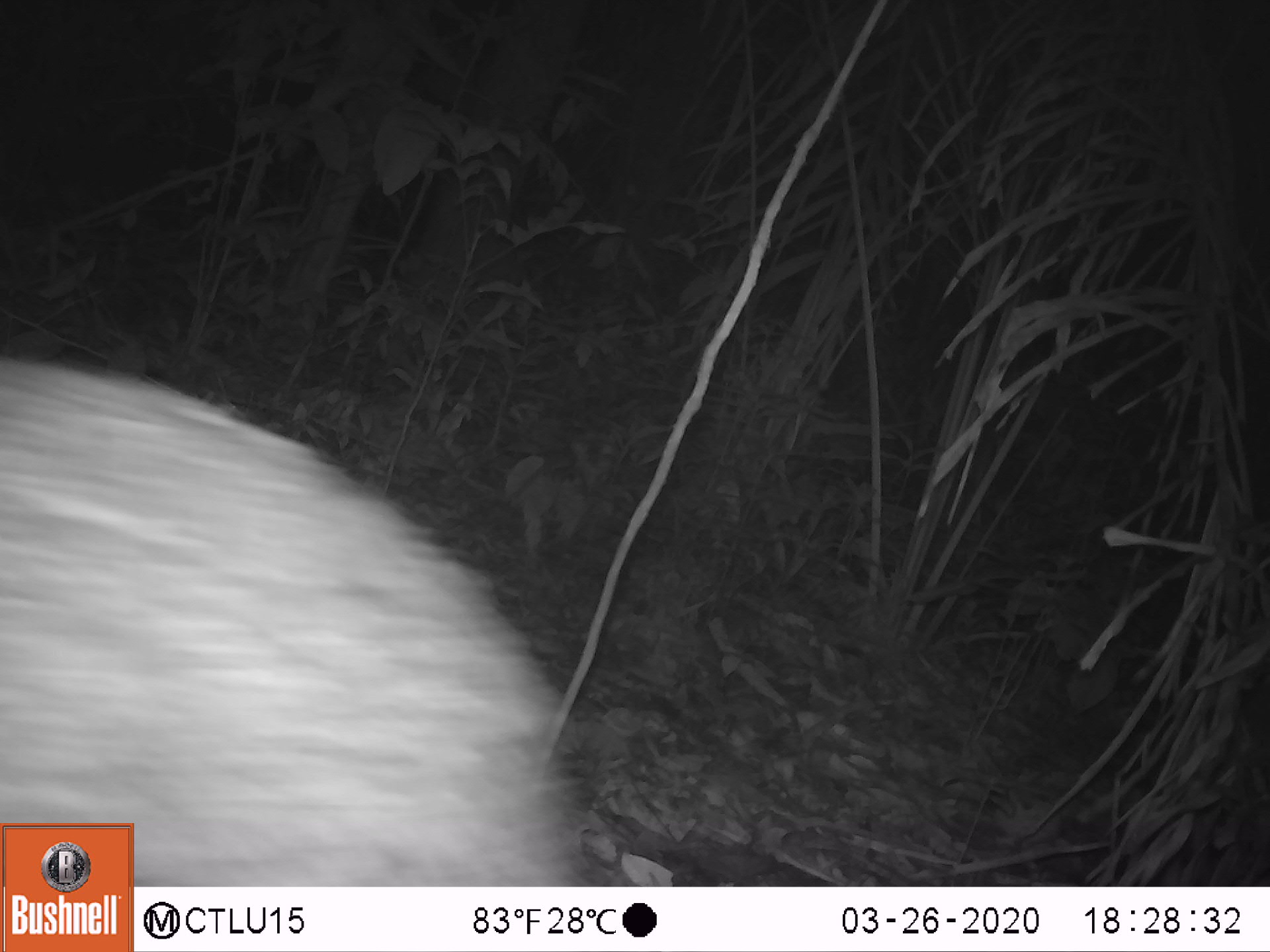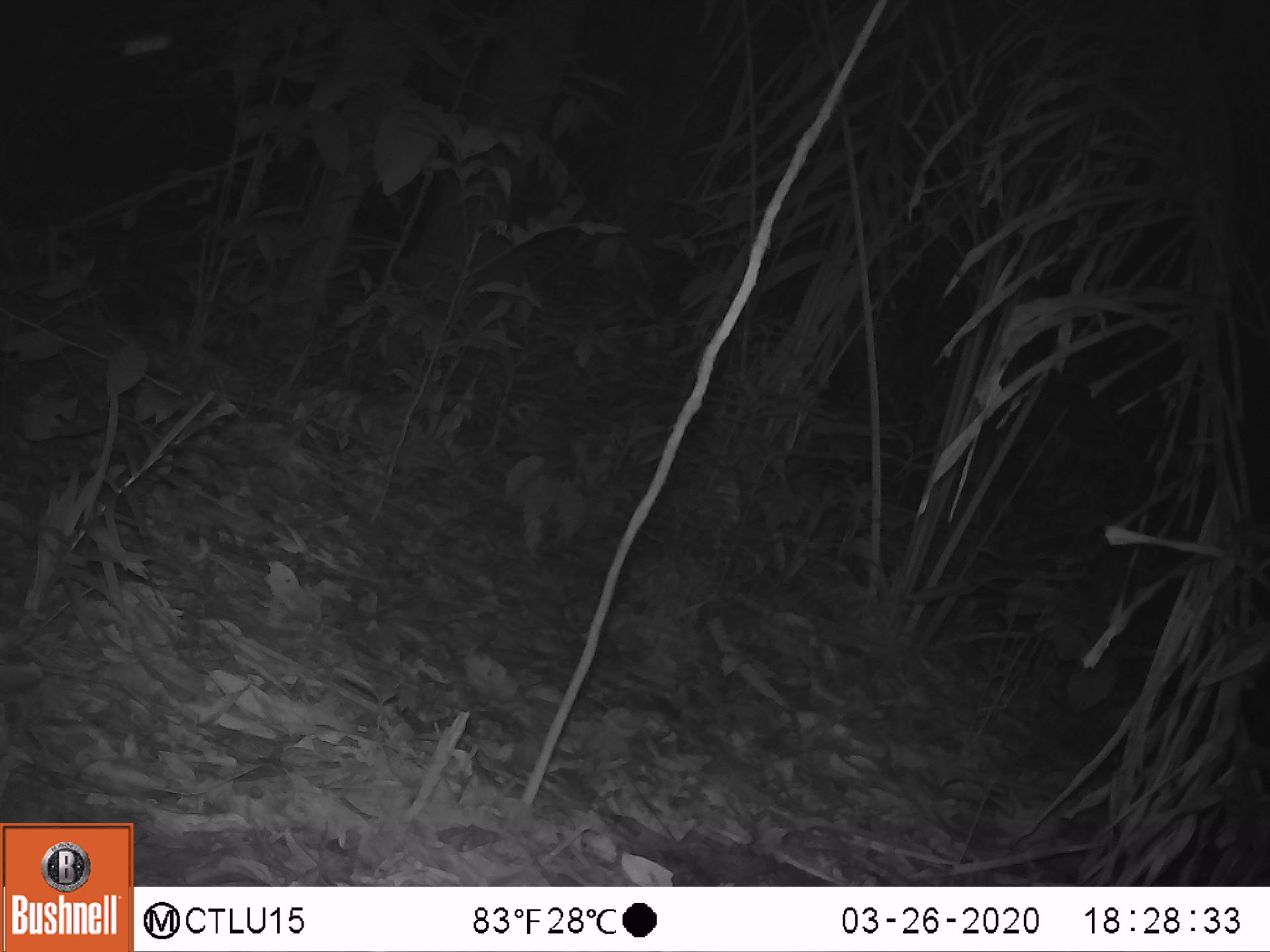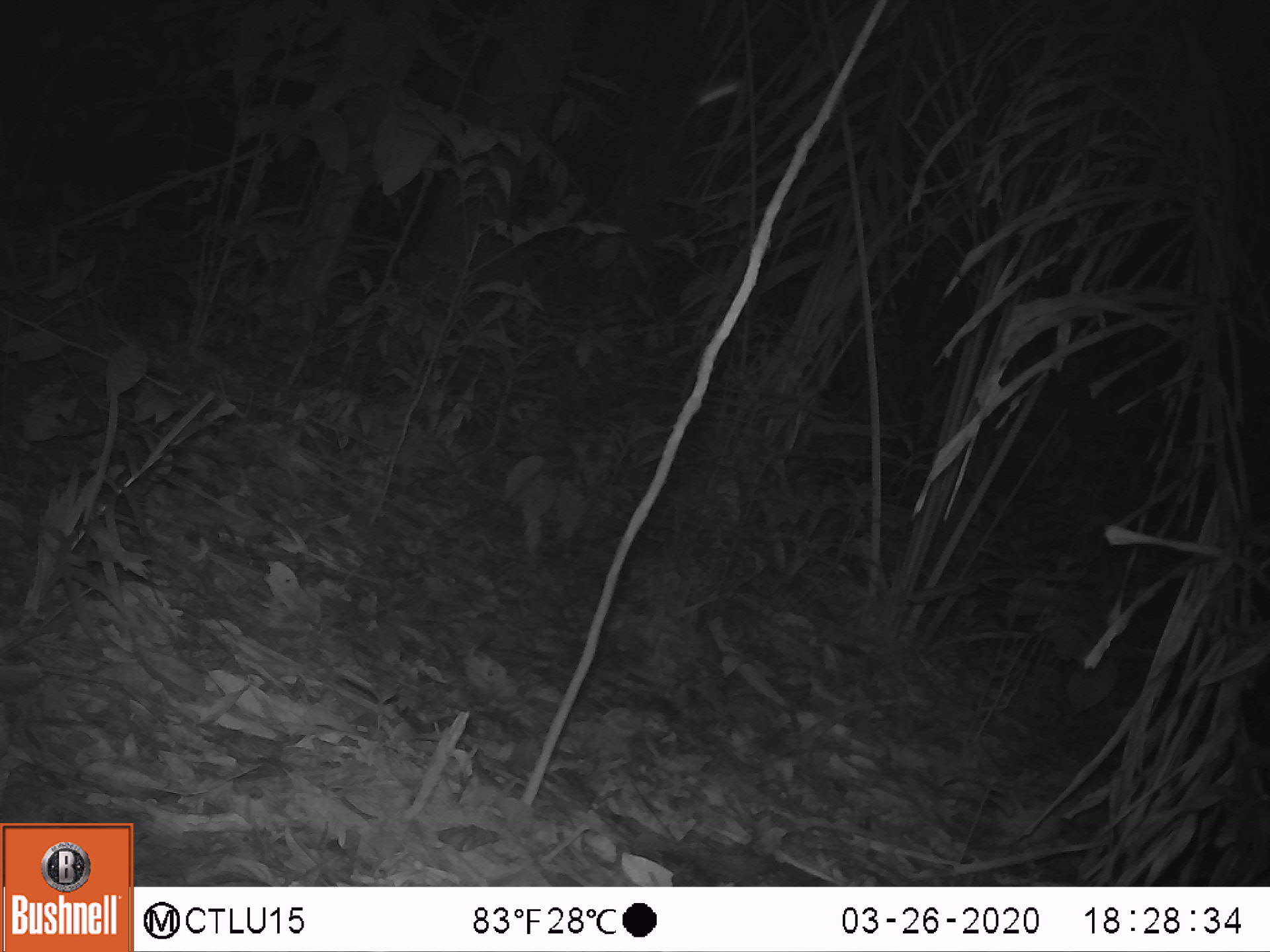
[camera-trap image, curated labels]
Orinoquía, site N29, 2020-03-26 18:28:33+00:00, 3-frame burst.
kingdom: Animalia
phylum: Chordata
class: Mammalia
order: Artiodactyla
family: Tayassuidae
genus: Pecari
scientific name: Pecari tajacu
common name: collared peccary